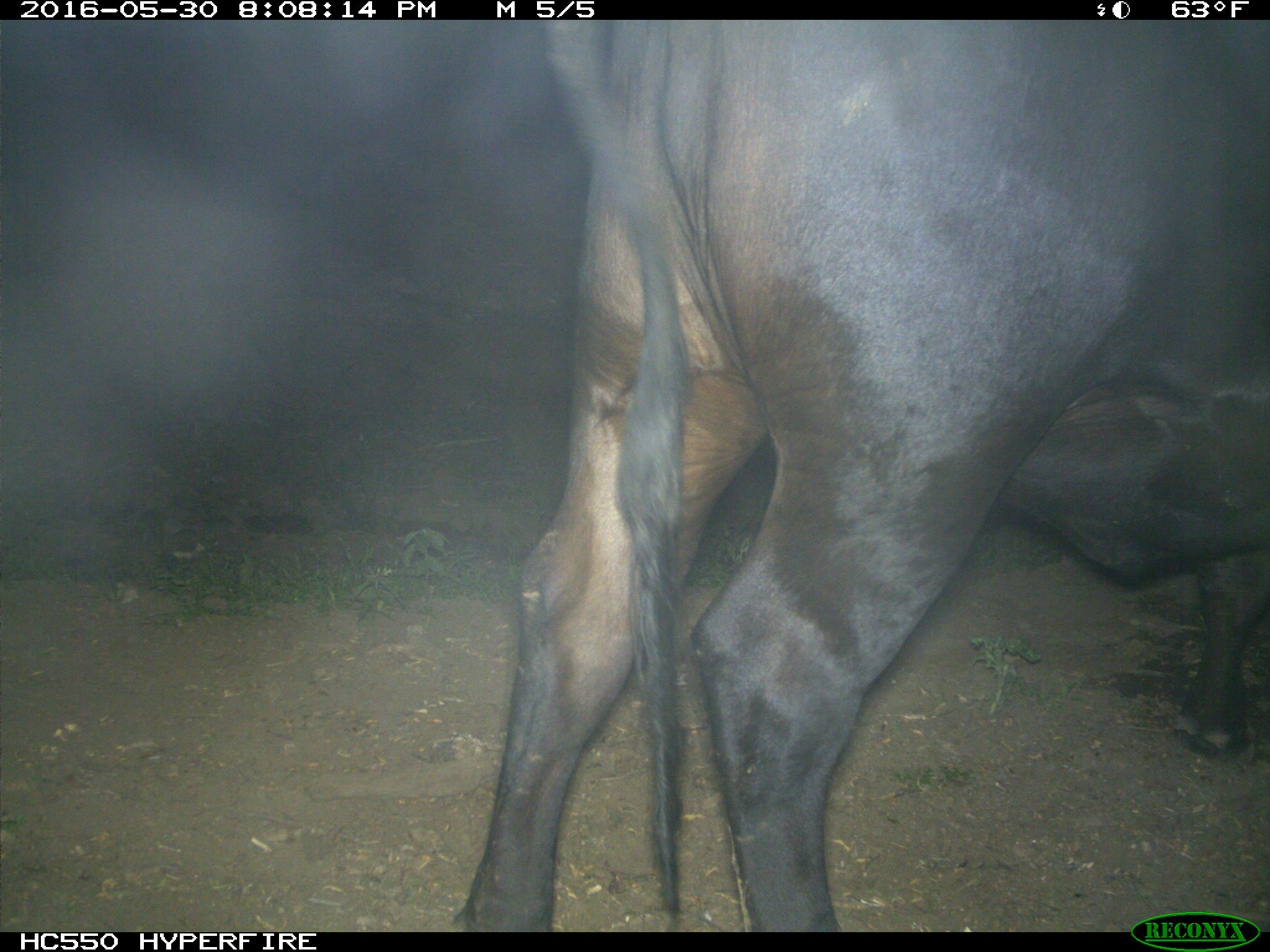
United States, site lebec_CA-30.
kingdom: Animalia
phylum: Chordata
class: Mammalia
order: Artiodactyla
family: Bovidae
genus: Bos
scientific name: Bos taurus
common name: domestic cow